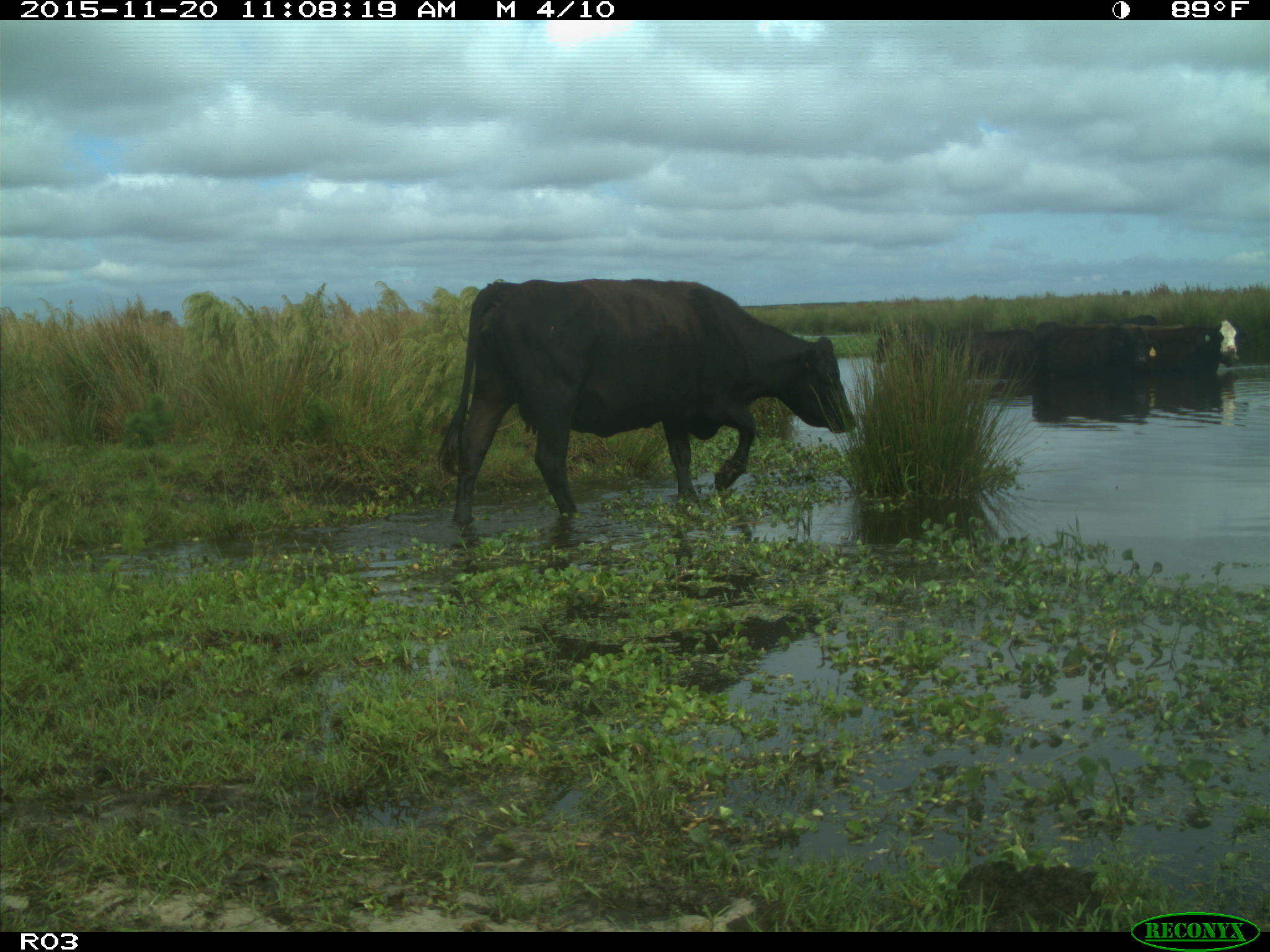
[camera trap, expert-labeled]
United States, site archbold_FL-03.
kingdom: Animalia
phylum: Chordata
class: Mammalia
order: Artiodactyla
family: Bovidae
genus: Bos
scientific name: Bos taurus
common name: domestic cow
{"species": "Bos taurus (domestic cow)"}